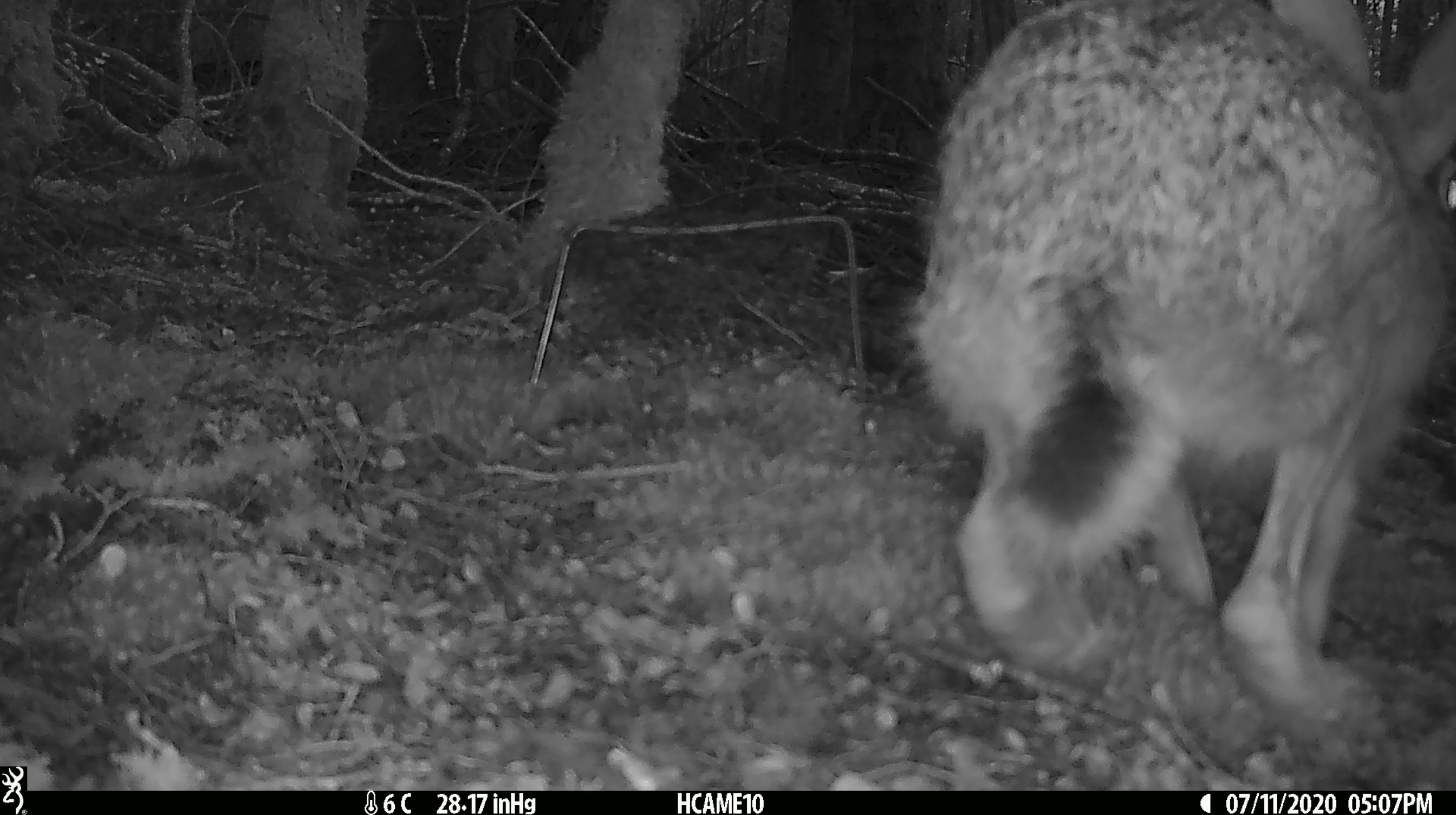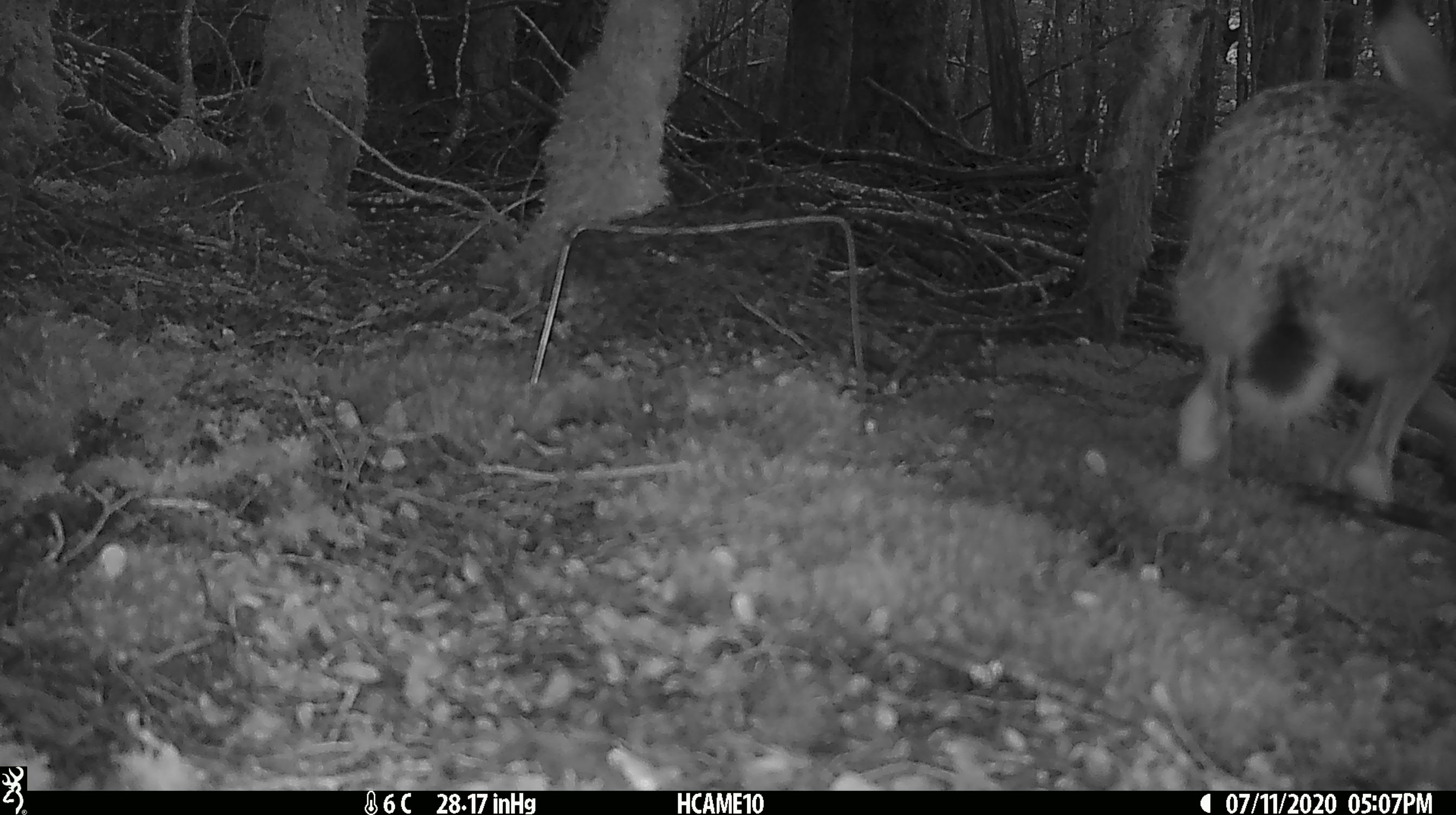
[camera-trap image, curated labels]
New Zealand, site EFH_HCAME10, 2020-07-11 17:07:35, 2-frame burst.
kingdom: Animalia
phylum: Chordata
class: Mammalia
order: Lagomorpha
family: Leporidae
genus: Lepus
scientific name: Lepus europaeus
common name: brown hare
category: hare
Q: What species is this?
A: Hare (brown hare) (Lepus europaeus).